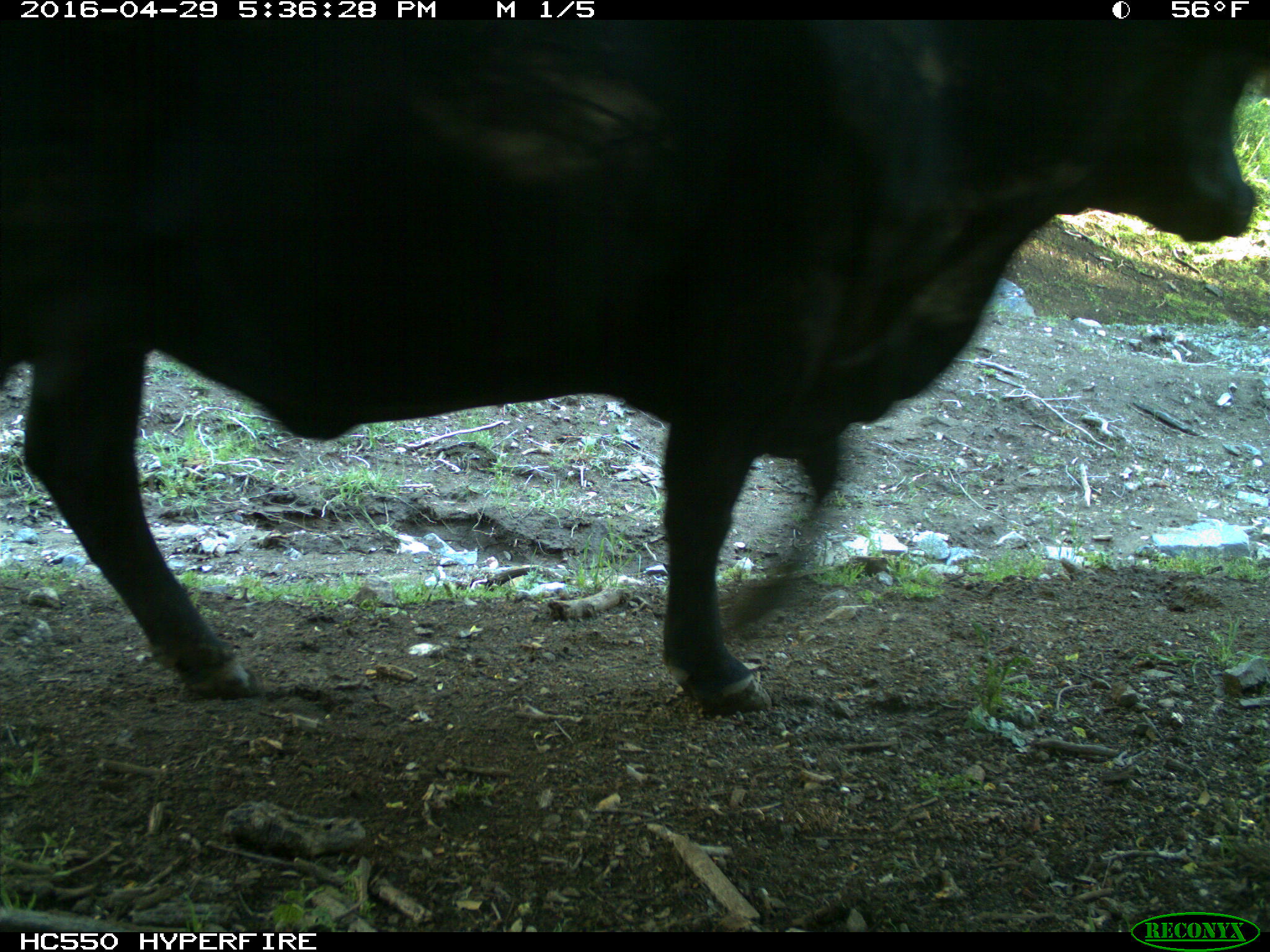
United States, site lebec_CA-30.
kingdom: Animalia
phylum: Chordata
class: Mammalia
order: Artiodactyla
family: Bovidae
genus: Bos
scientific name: Bos taurus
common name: domestic cow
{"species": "Bos taurus (domestic cow)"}